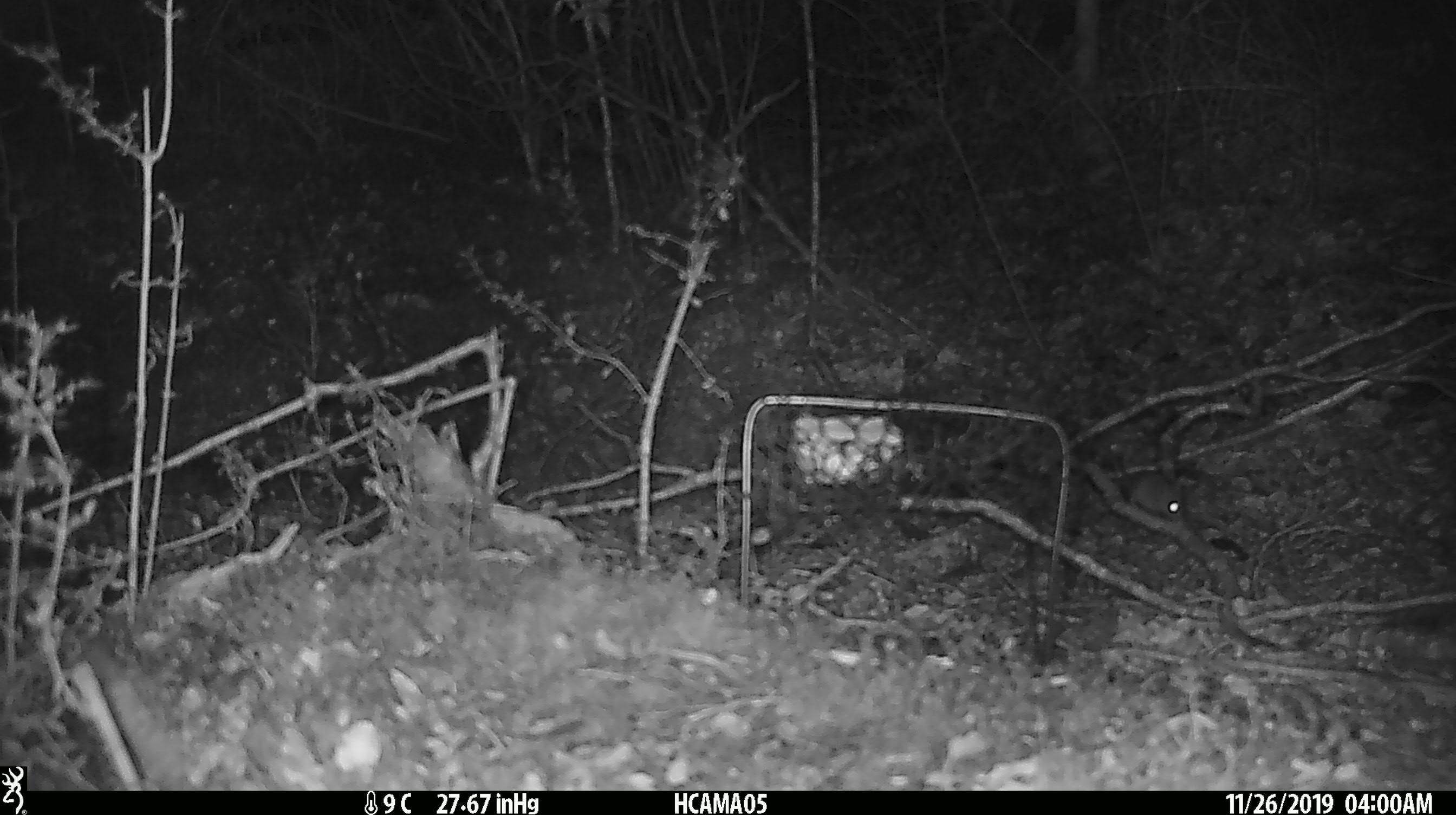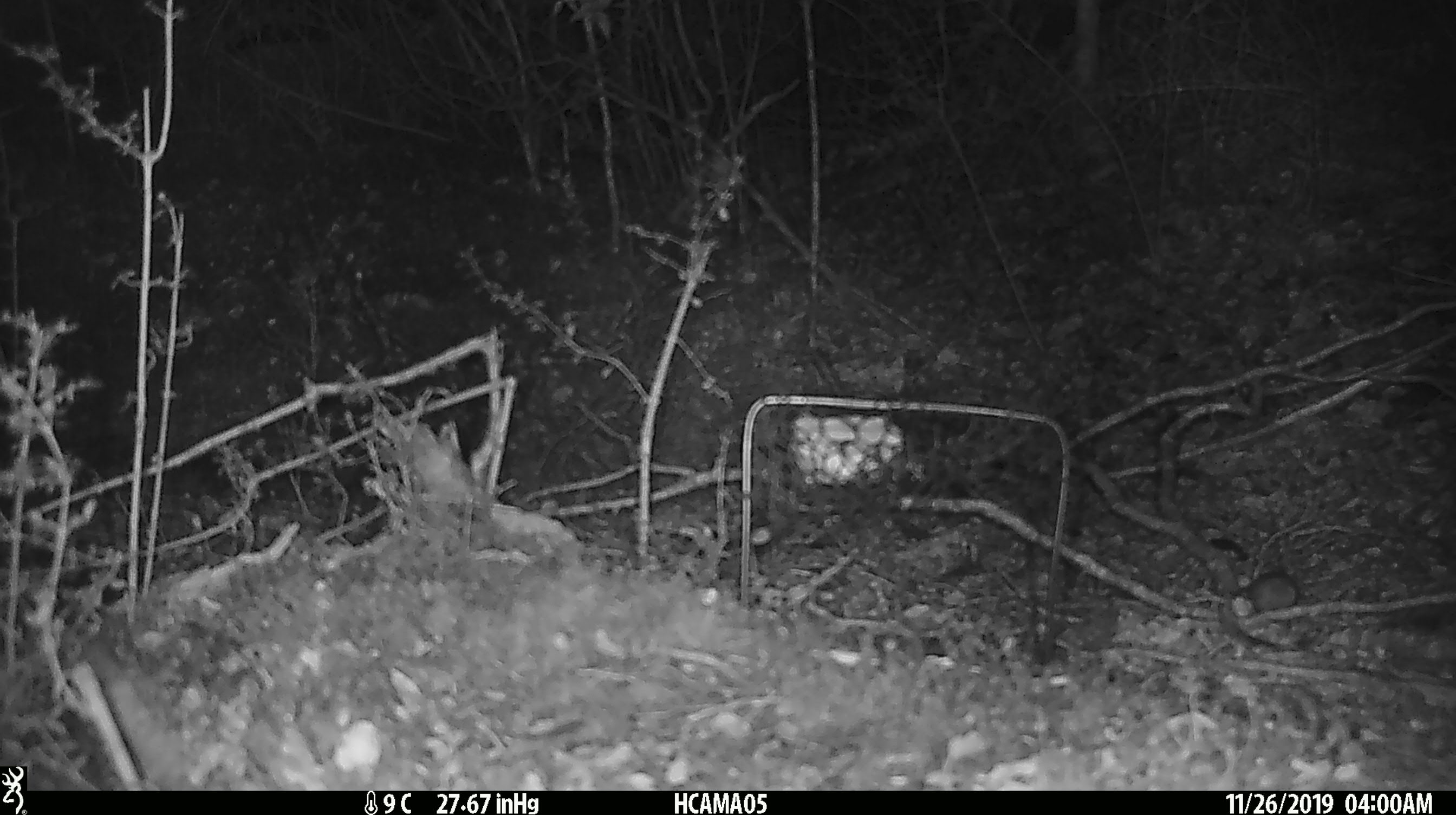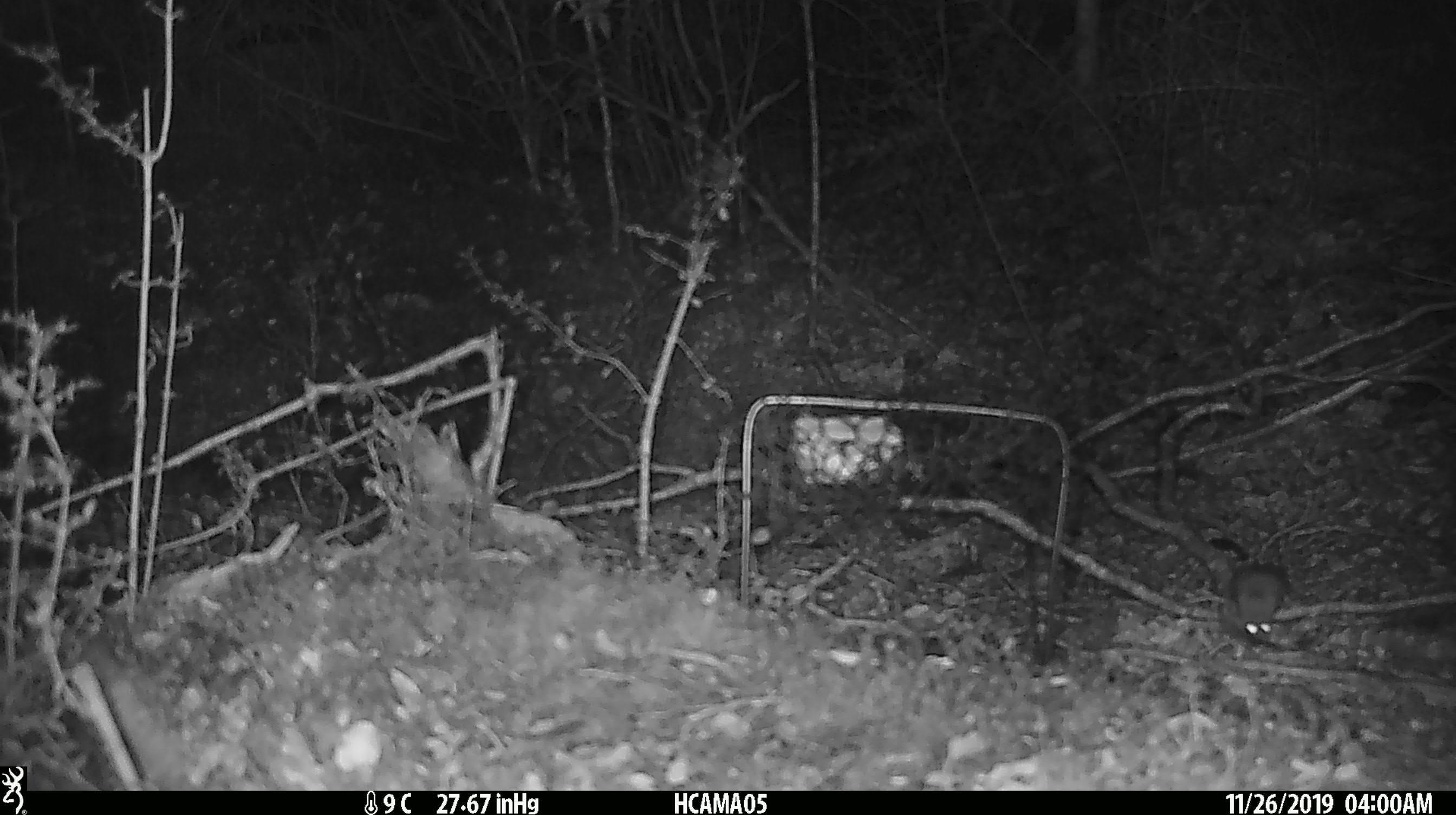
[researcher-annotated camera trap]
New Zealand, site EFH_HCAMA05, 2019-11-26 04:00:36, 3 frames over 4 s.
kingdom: Animalia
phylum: Chordata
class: Mammalia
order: Rodentia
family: Muridae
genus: Mus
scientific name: Mus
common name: mouse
Mouse (Mus).